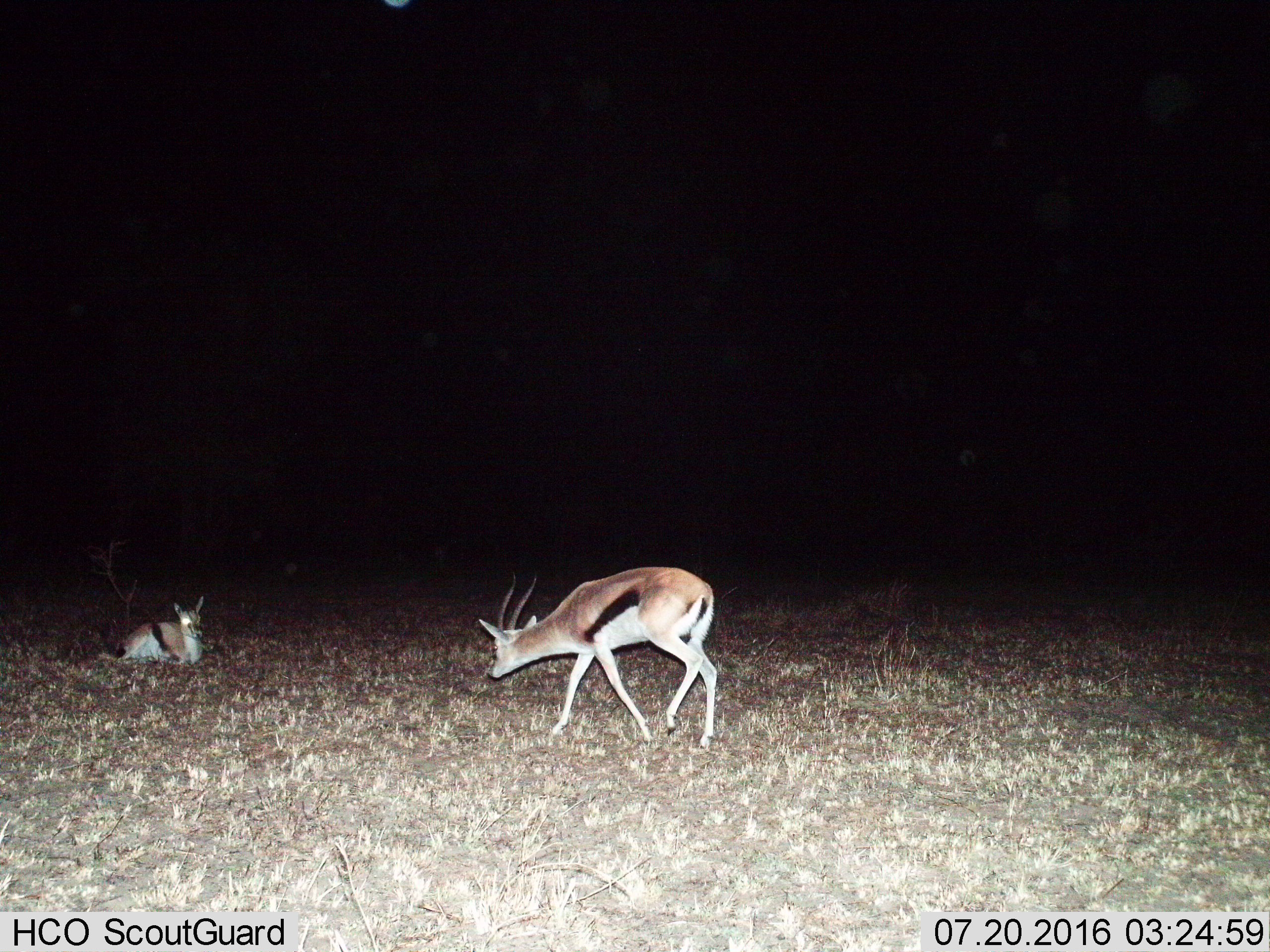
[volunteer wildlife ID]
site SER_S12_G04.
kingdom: Animalia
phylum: Chordata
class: Mammalia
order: Artiodactyla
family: Bovidae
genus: Eudorcas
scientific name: Eudorcas thomsonii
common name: thomson's gazelle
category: gazellethomsons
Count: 2.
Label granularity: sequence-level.